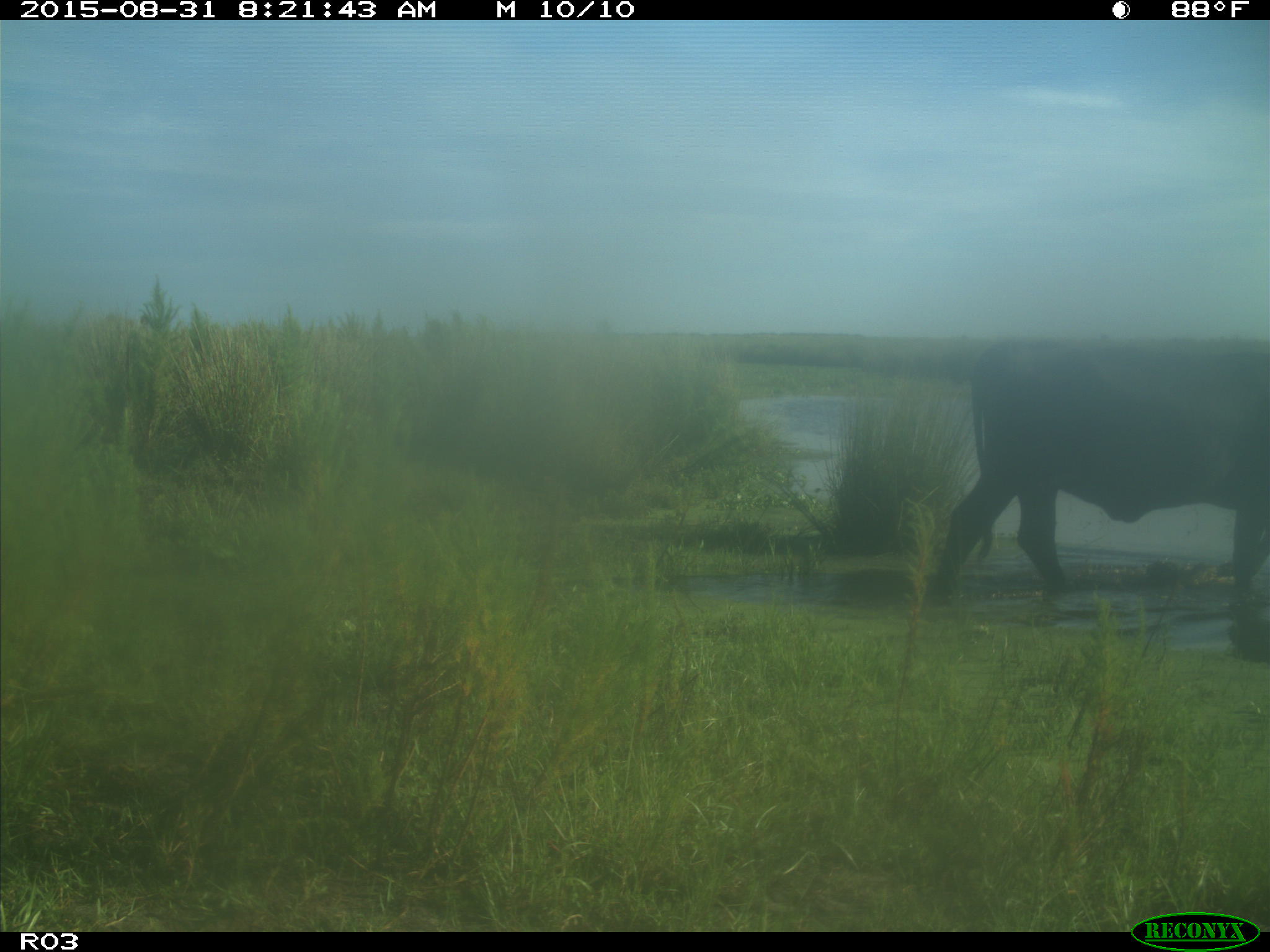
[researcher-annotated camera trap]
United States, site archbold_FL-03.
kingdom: Animalia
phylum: Chordata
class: Mammalia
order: Artiodactyla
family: Bovidae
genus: Bos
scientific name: Bos taurus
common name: domestic cow